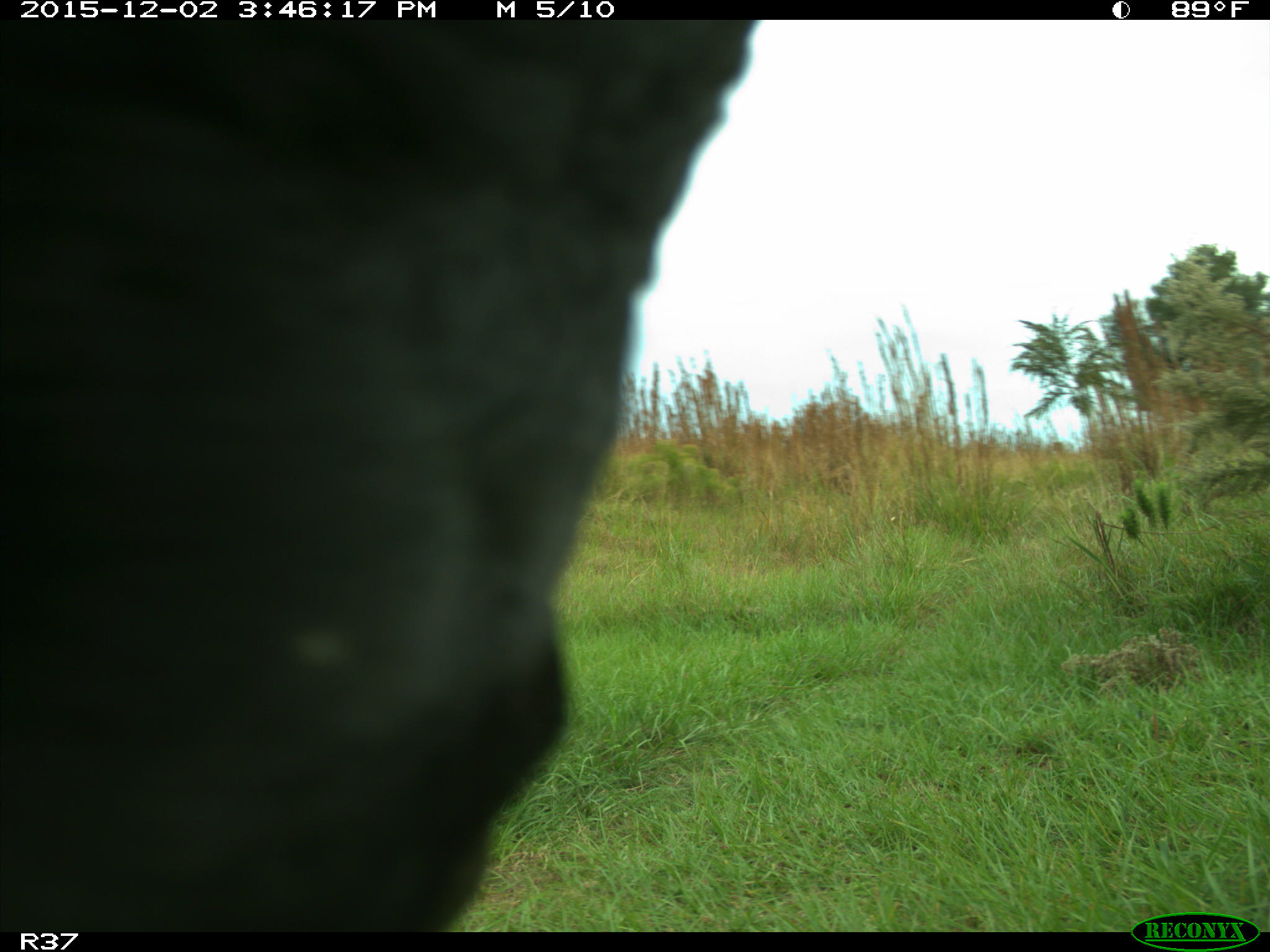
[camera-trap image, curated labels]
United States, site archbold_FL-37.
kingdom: Animalia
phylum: Chordata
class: Mammalia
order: Artiodactyla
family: Bovidae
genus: Bos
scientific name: Bos taurus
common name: domestic cow